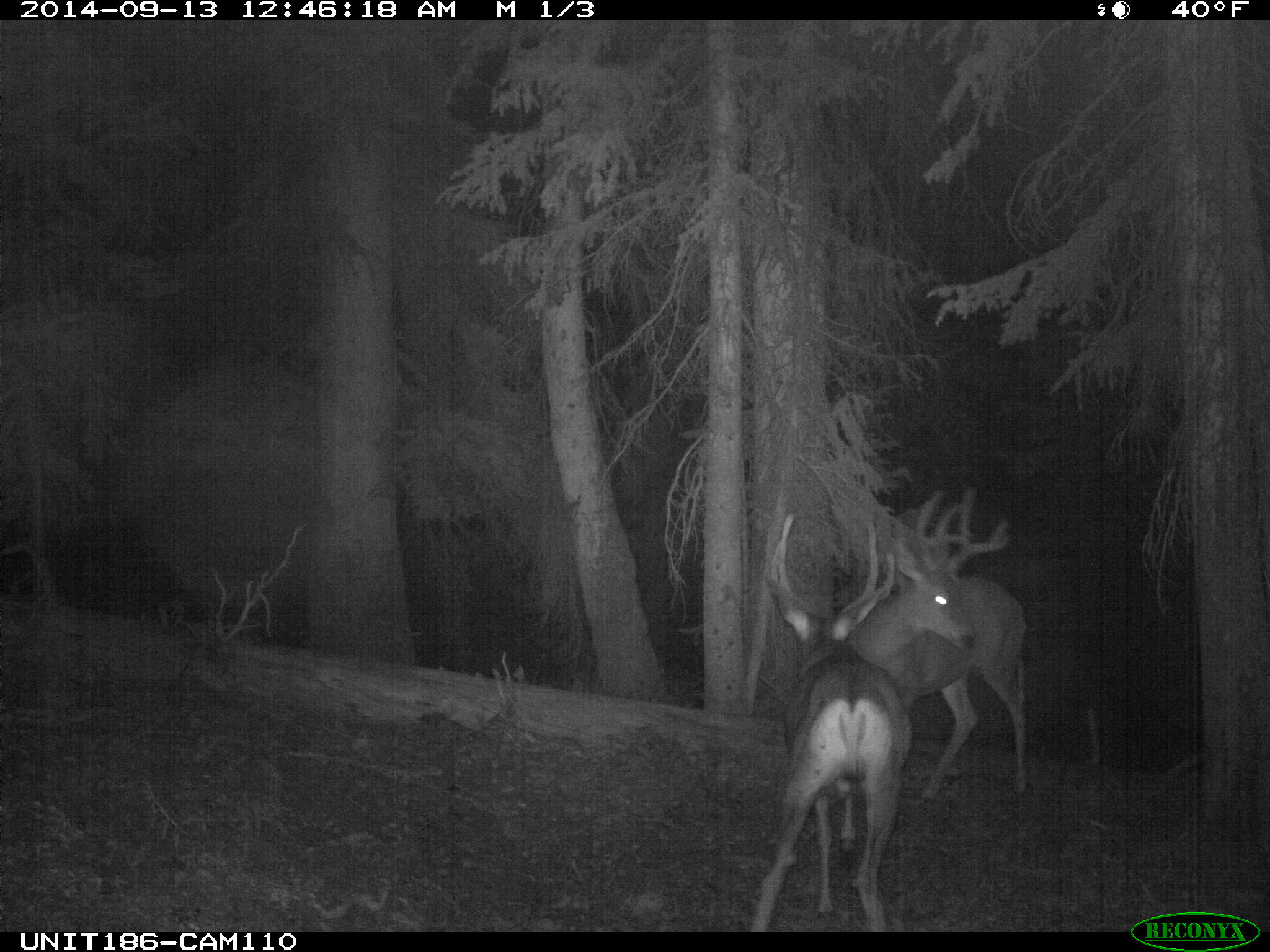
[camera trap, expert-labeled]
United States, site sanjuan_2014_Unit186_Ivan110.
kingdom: Animalia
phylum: Chordata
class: Mammalia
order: Artiodactyla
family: Cervidae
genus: Odocoileus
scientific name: Odocoileus hemionus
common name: mule deer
Odocoileus hemionus (mule deer).